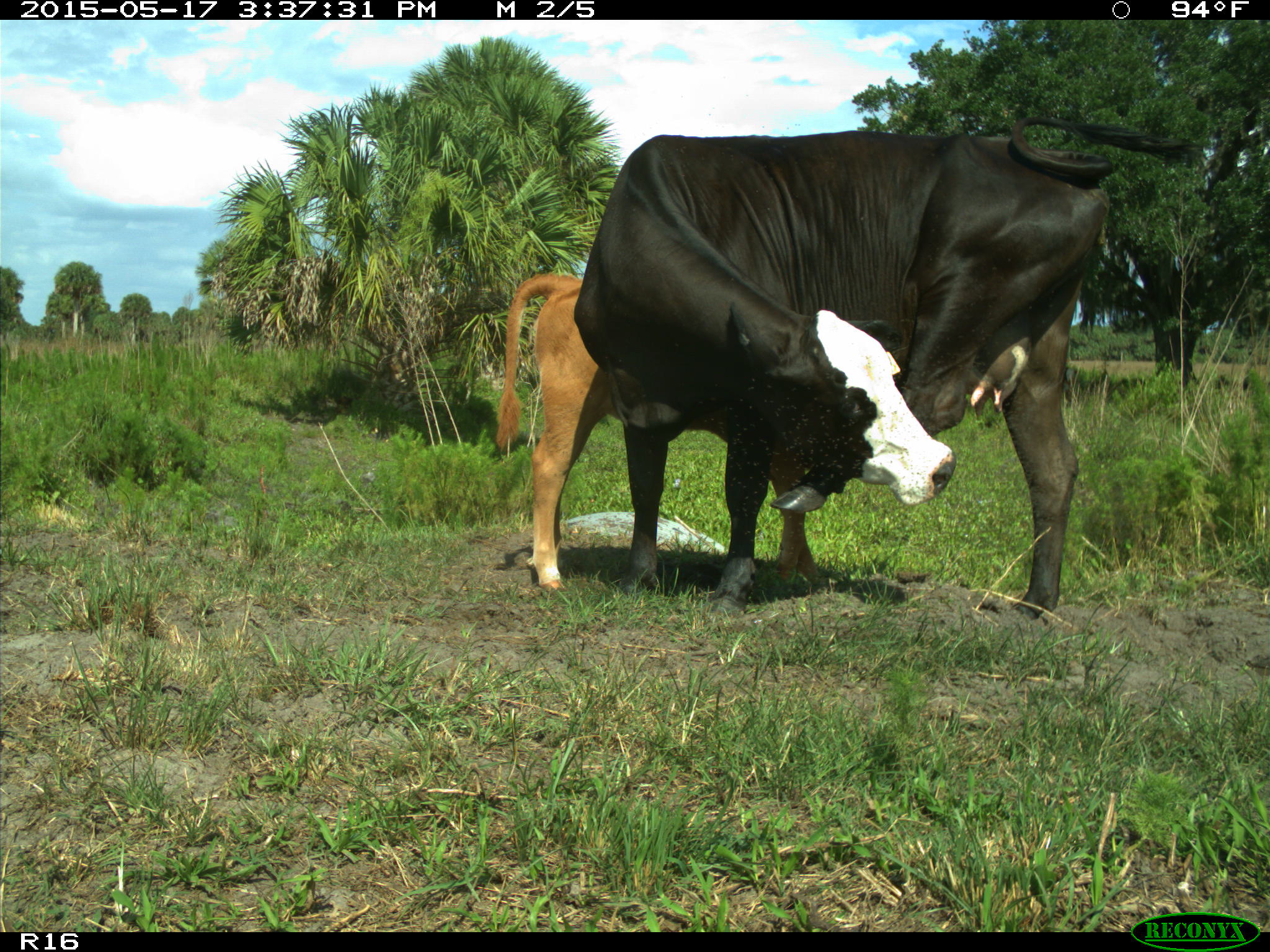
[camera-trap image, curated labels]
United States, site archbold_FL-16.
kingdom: Animalia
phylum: Chordata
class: Mammalia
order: Artiodactyla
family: Bovidae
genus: Bos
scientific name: Bos taurus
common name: domestic cow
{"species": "Bos taurus (domestic cow)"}